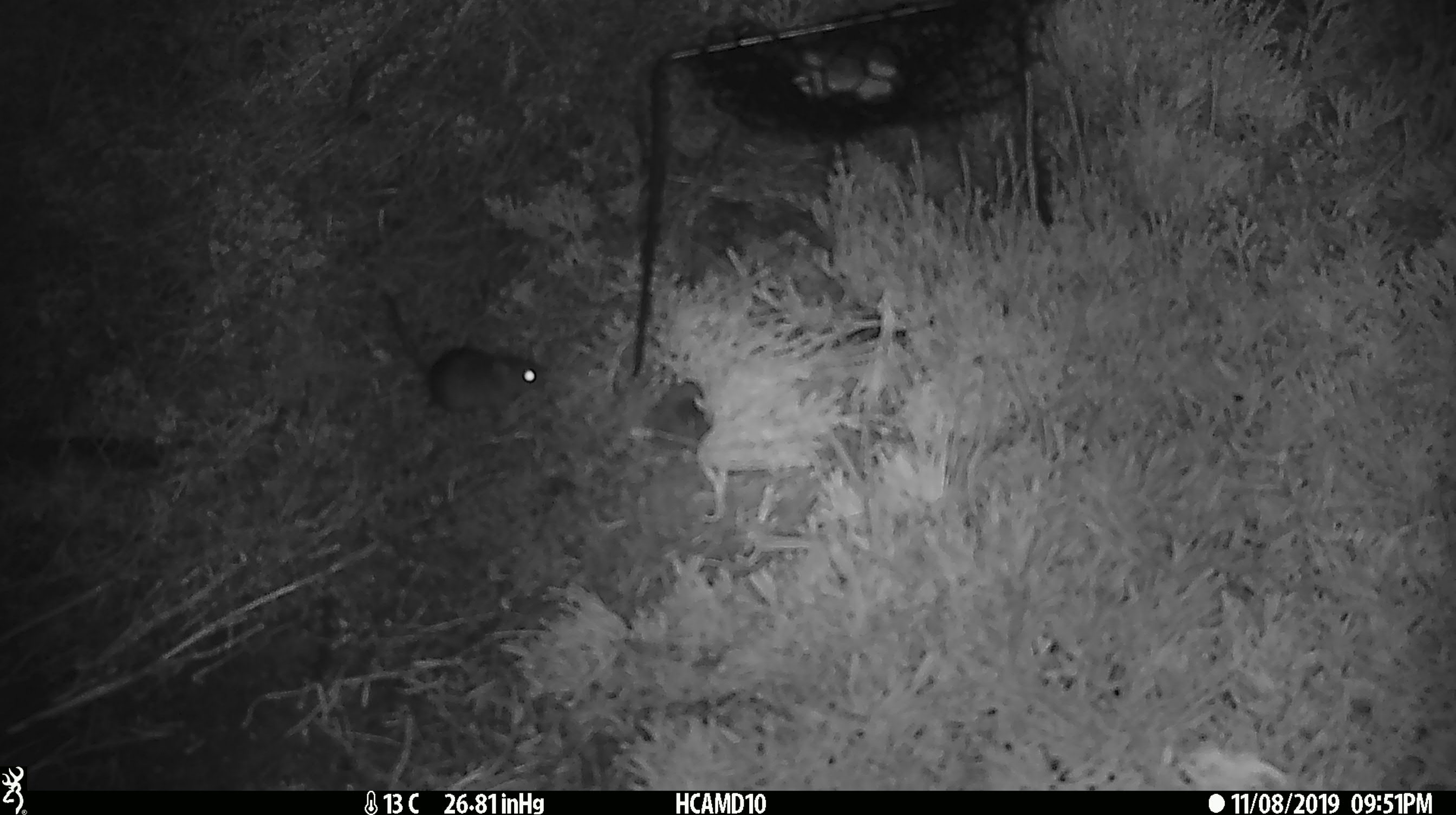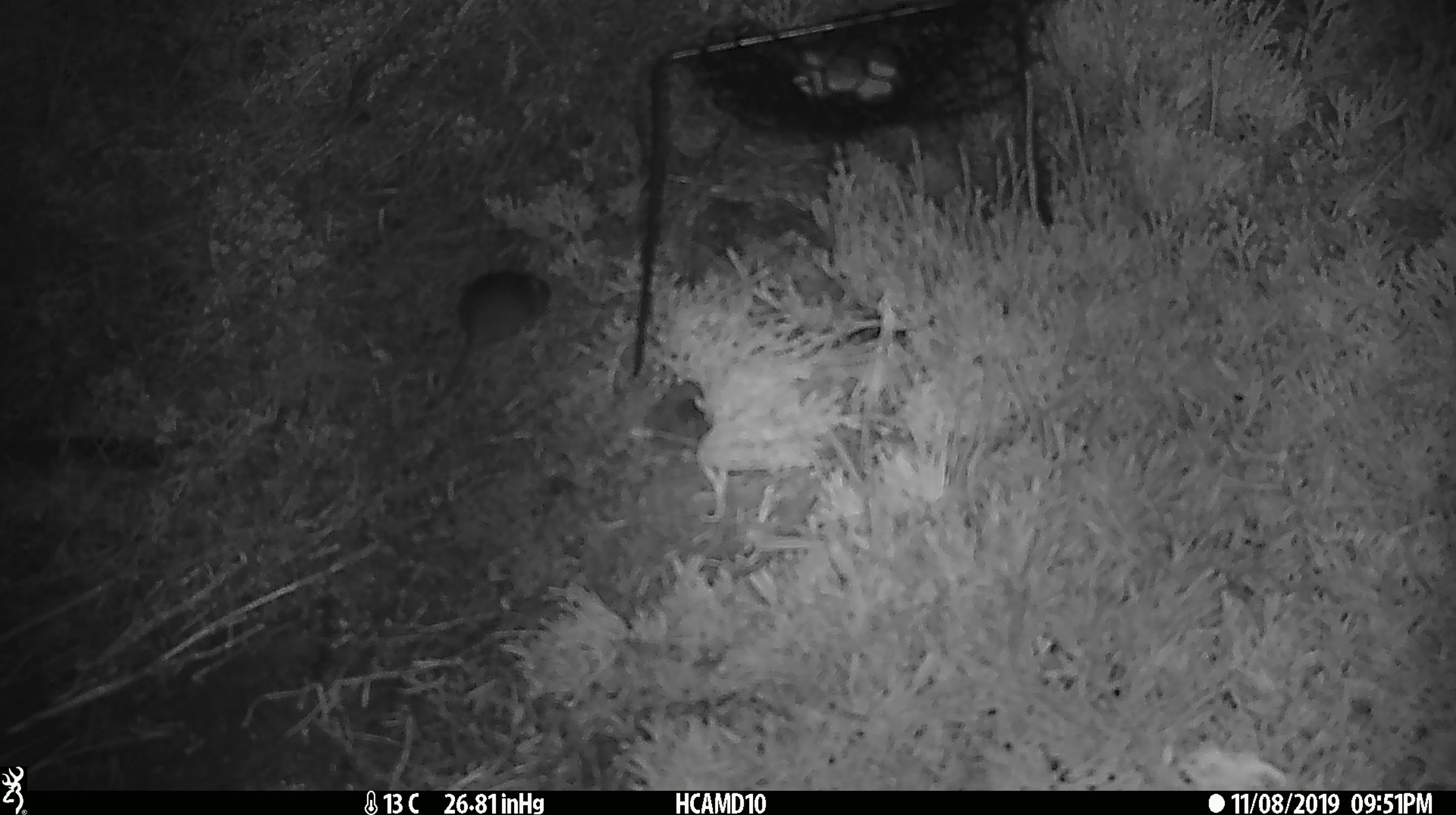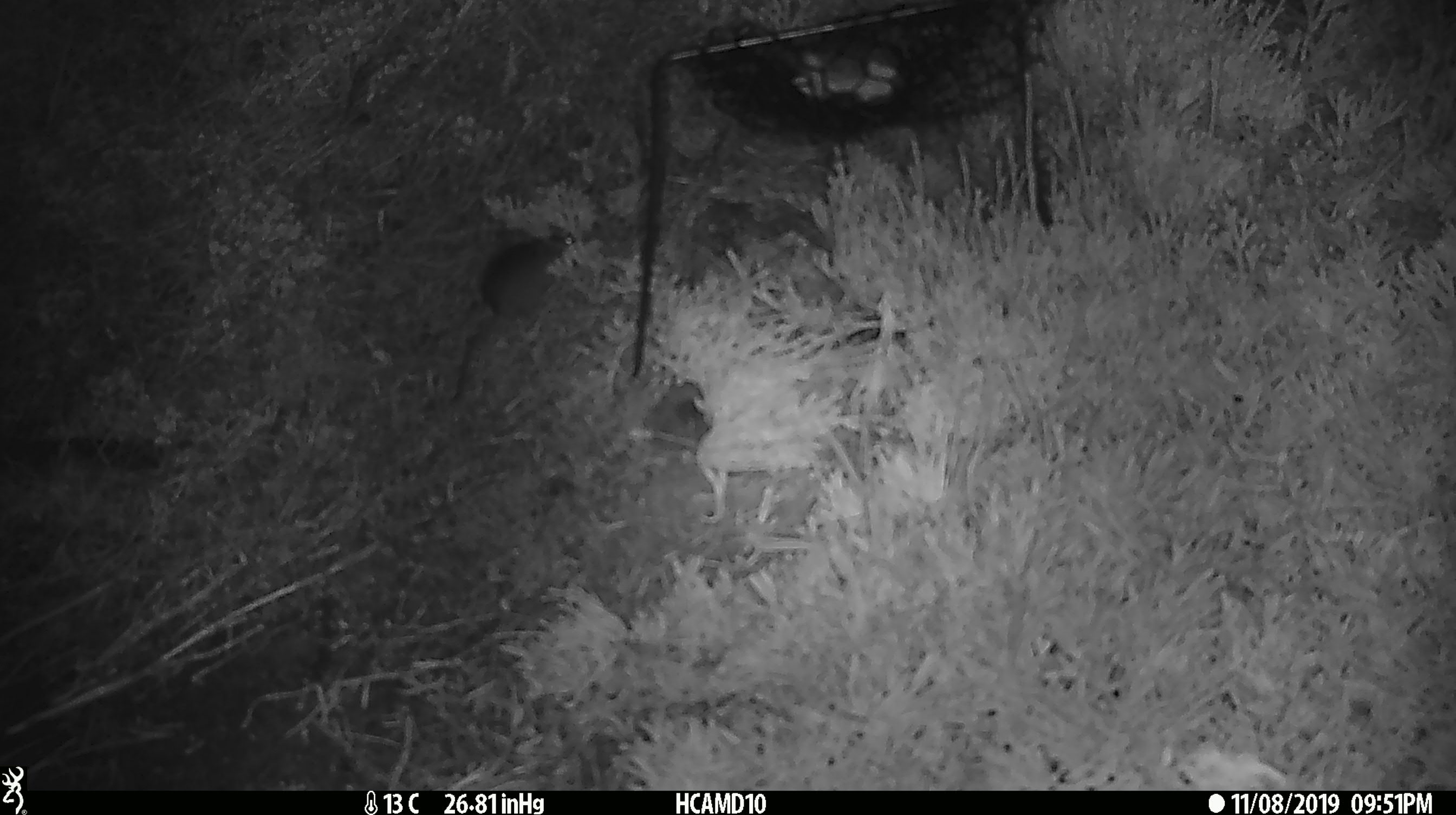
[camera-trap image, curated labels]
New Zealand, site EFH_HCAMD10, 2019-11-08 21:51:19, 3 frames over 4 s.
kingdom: Animalia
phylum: Chordata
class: Mammalia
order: Rodentia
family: Muridae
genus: Mus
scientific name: Mus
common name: mouse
Mouse (Mus).